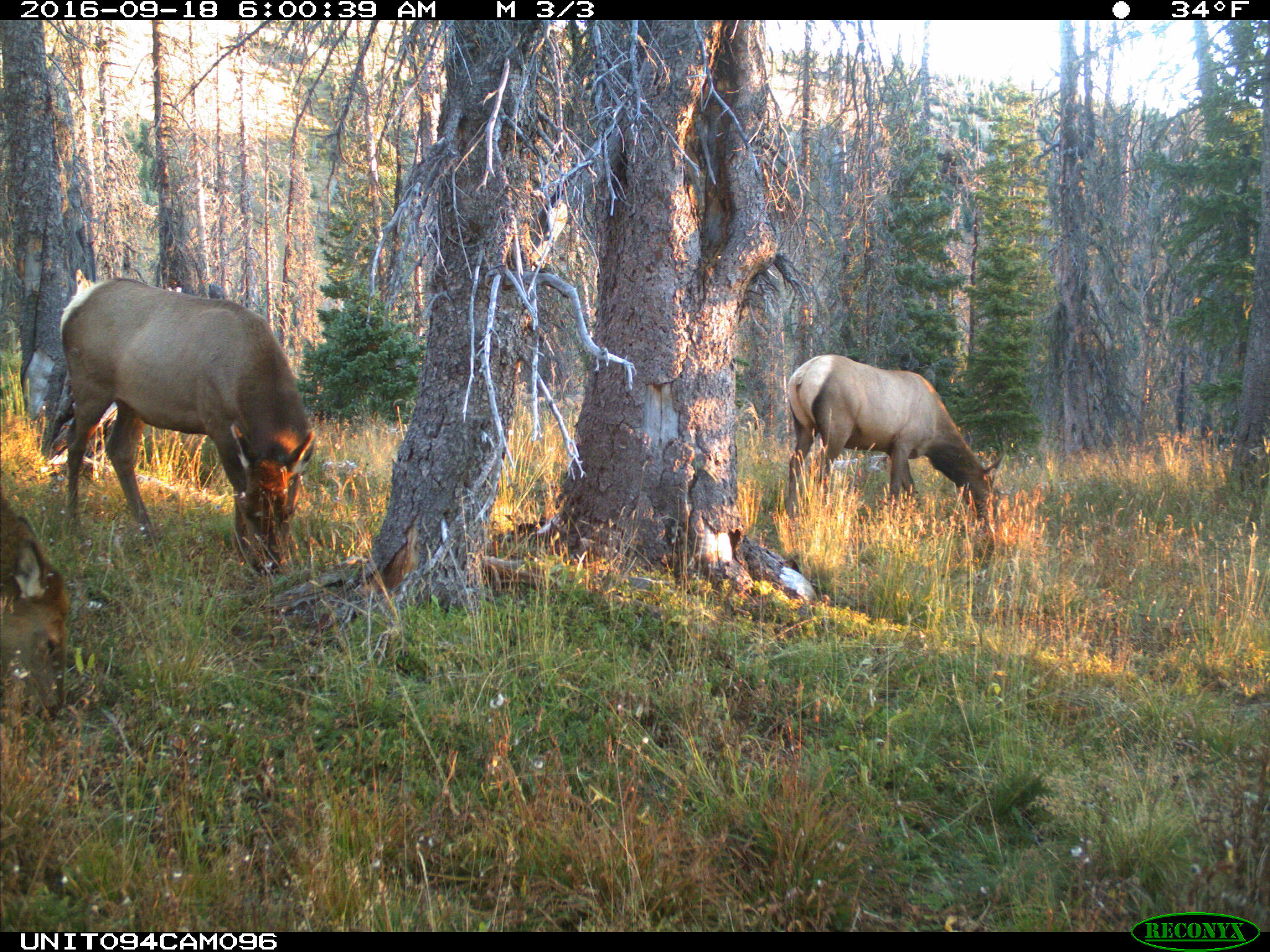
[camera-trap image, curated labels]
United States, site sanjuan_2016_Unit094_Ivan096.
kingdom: Animalia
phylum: Chordata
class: Mammalia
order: Artiodactyla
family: Cervidae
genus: Cervus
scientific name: Cervus elaphus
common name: red deer